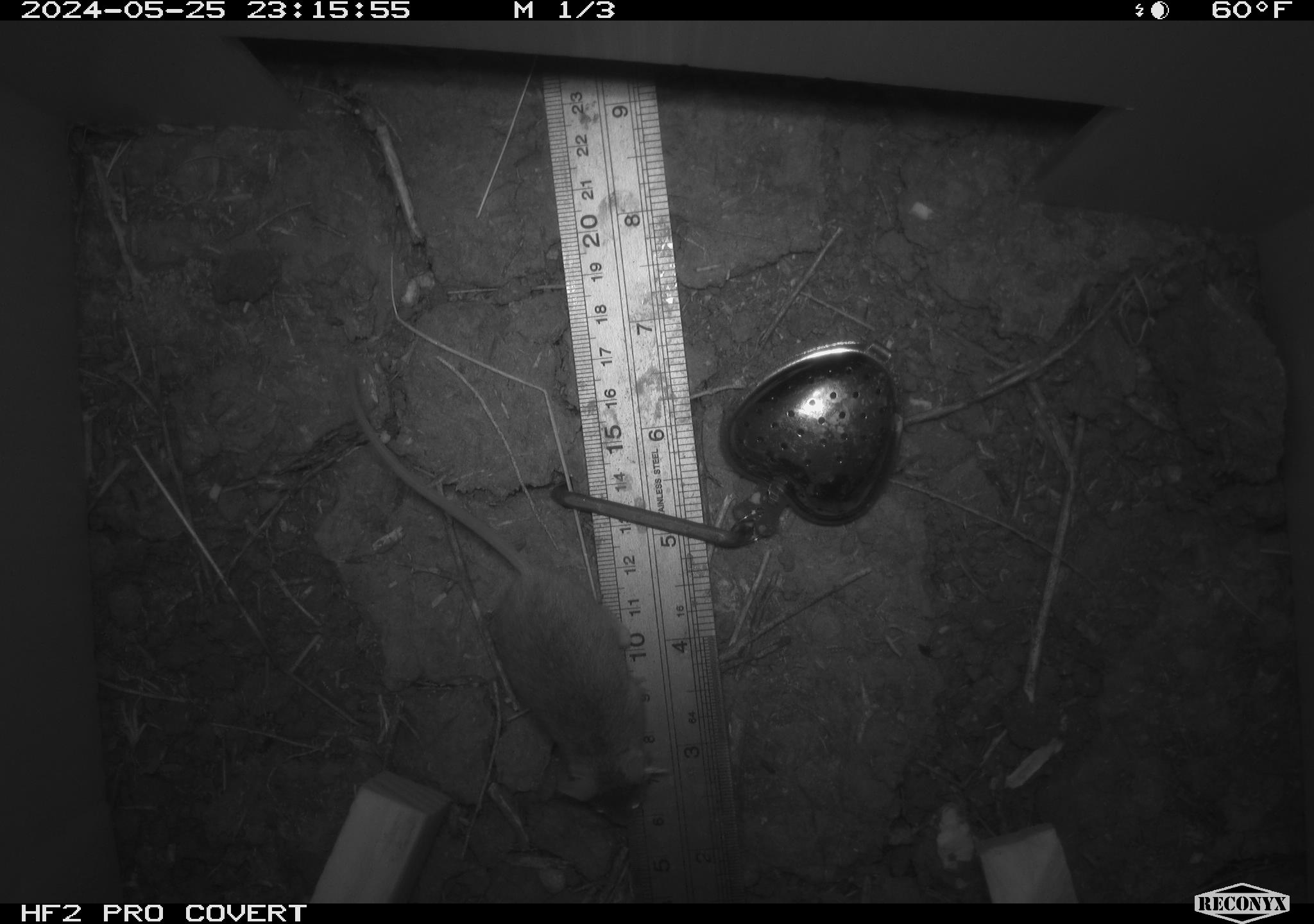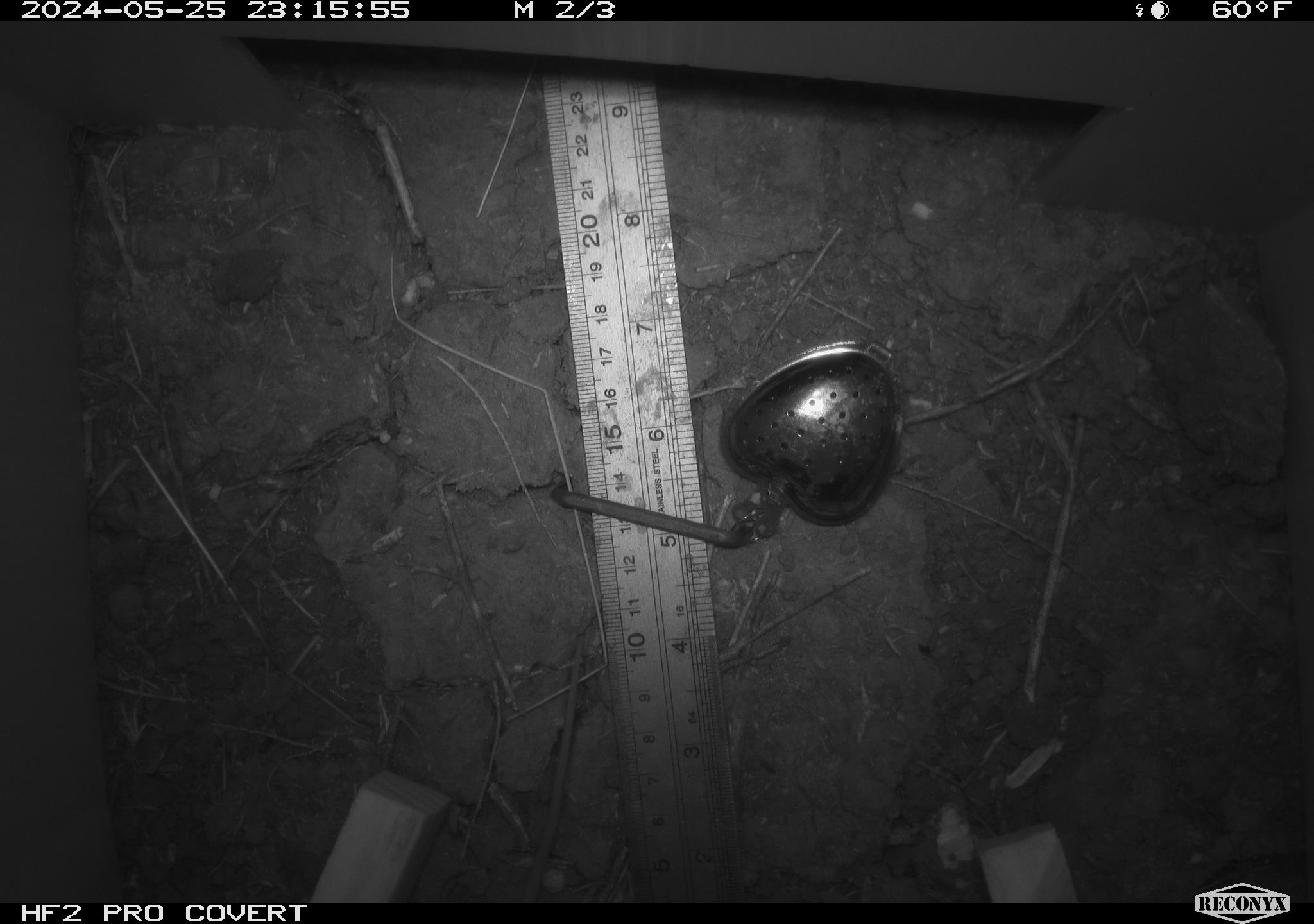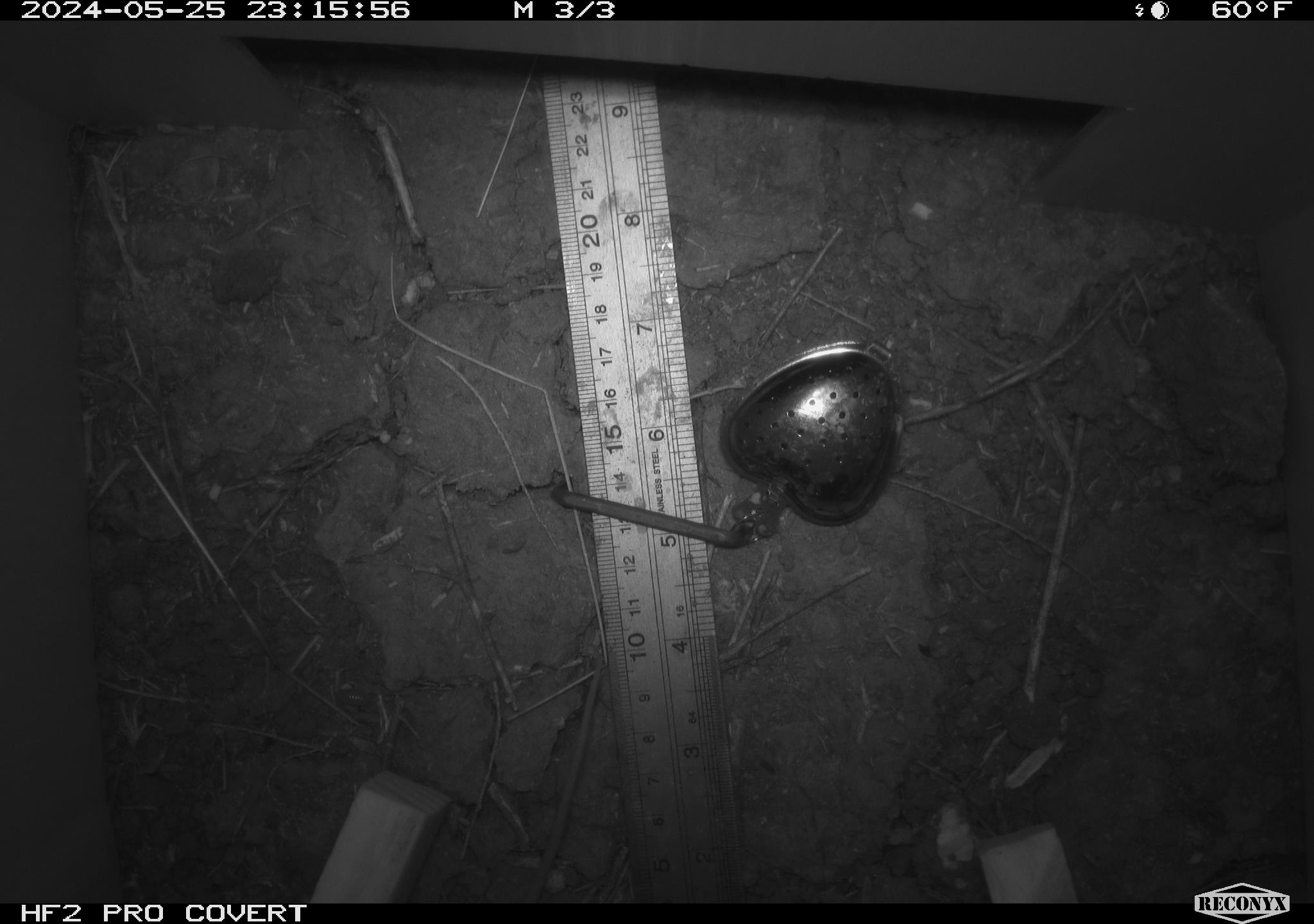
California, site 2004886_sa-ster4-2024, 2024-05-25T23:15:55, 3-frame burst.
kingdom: Animalia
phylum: Chordata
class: Mammalia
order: Rodentia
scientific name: Rodentia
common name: mouse species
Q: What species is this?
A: Mouse species (Rodentia).